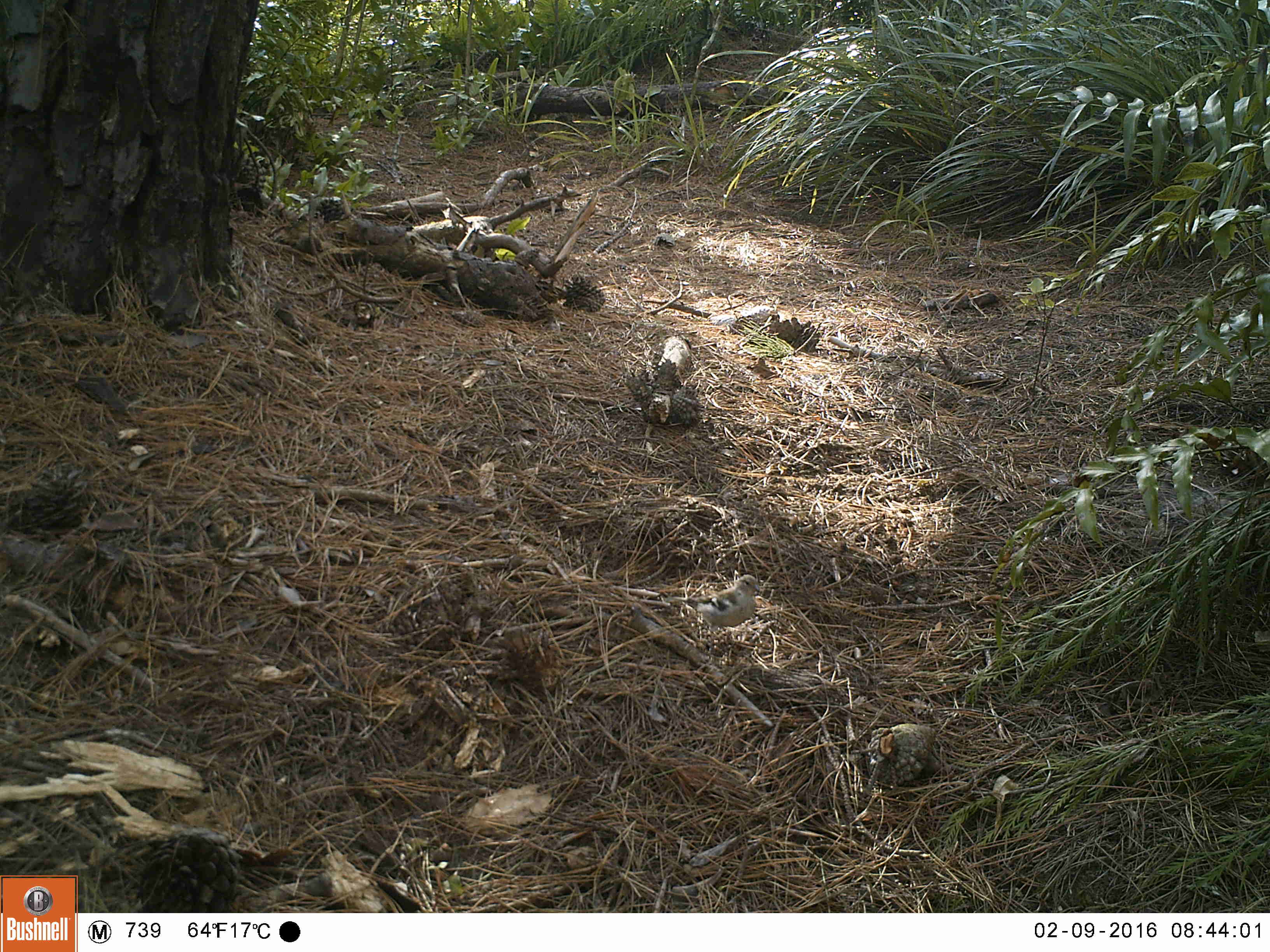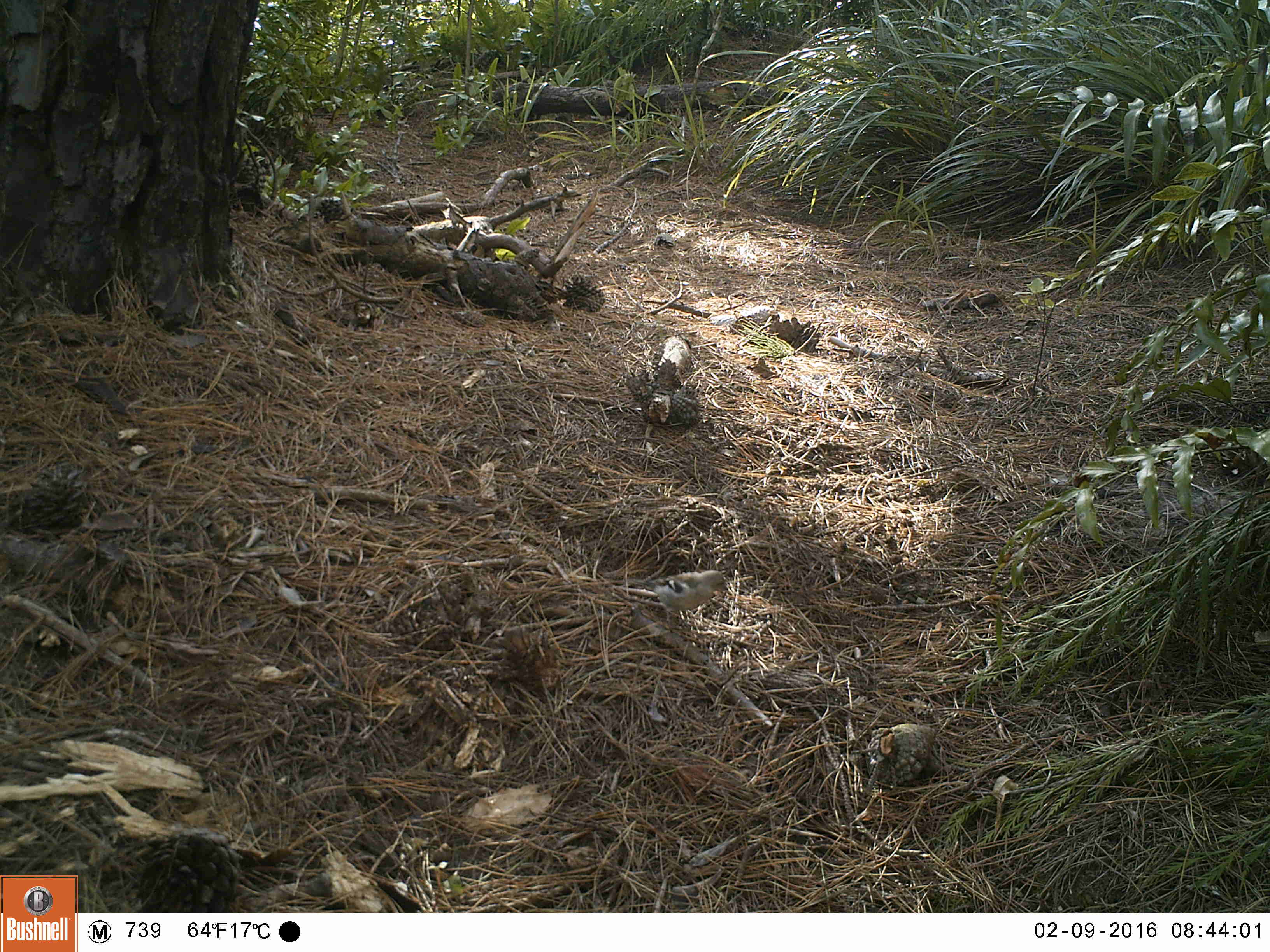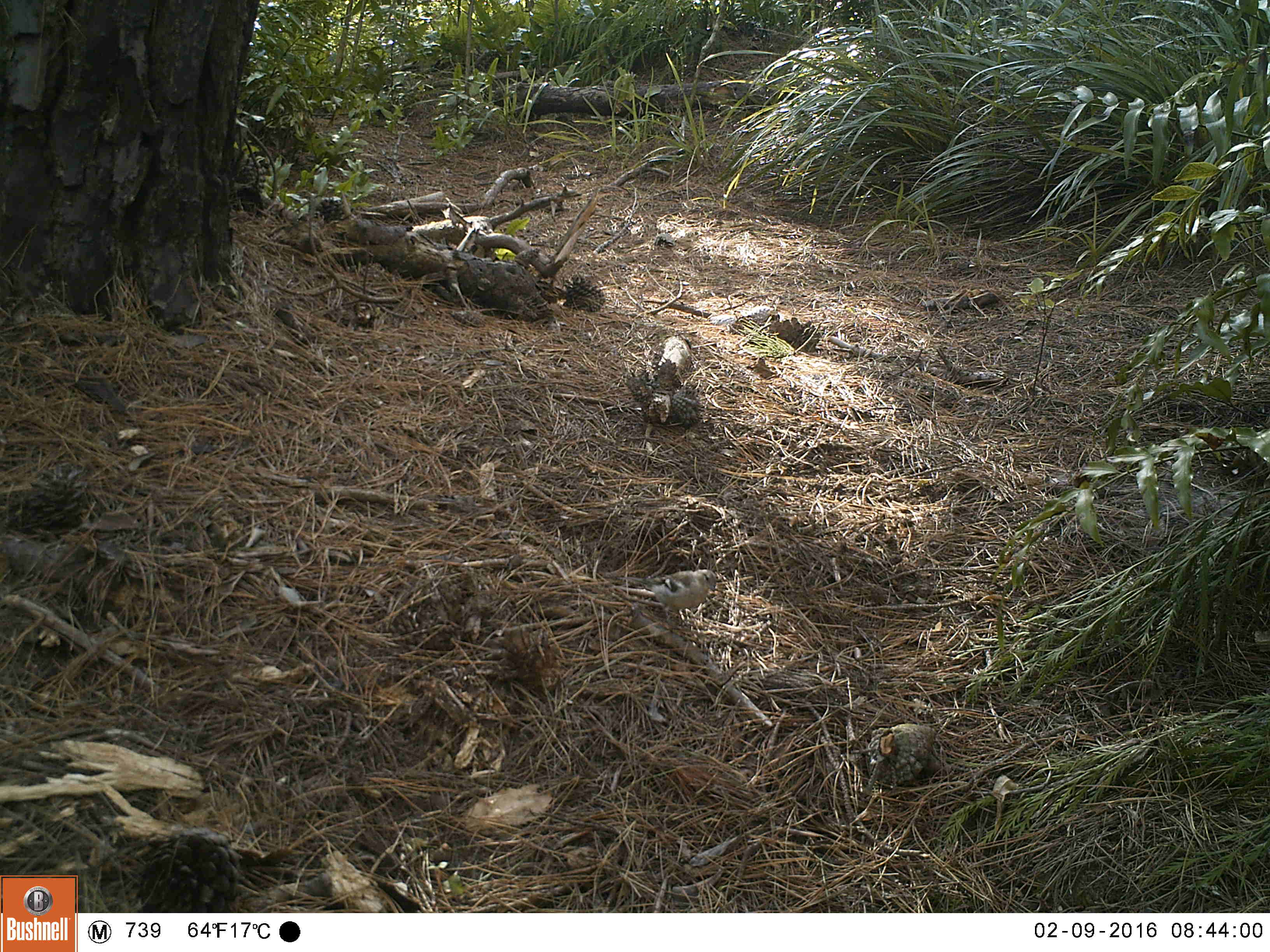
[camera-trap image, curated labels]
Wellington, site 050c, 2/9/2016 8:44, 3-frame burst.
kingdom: Animalia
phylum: Chordata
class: Aves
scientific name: Aves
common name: bird